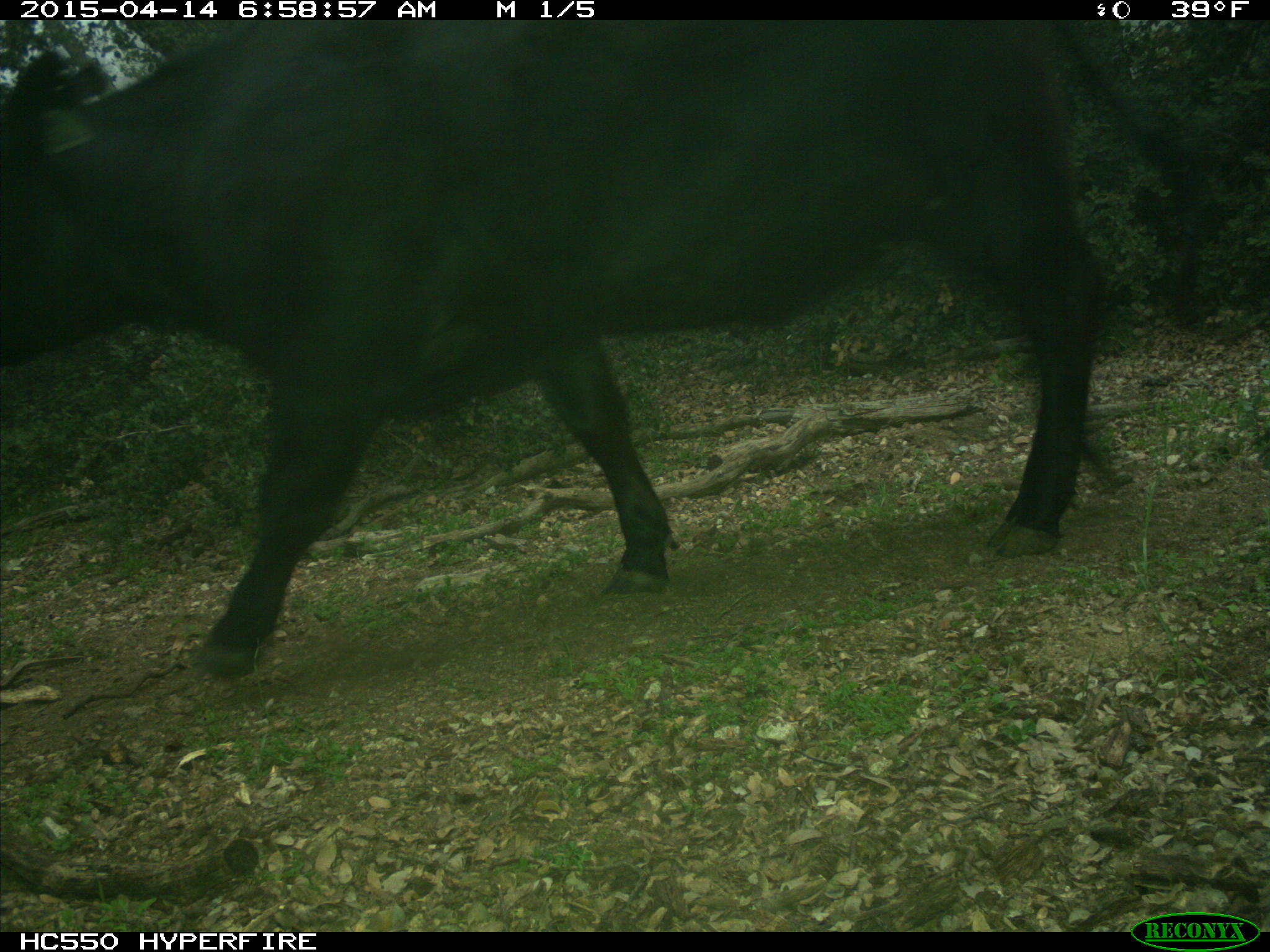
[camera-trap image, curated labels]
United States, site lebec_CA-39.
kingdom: Animalia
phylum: Chordata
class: Mammalia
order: Artiodactyla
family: Bovidae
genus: Bos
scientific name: Bos taurus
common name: domestic cow